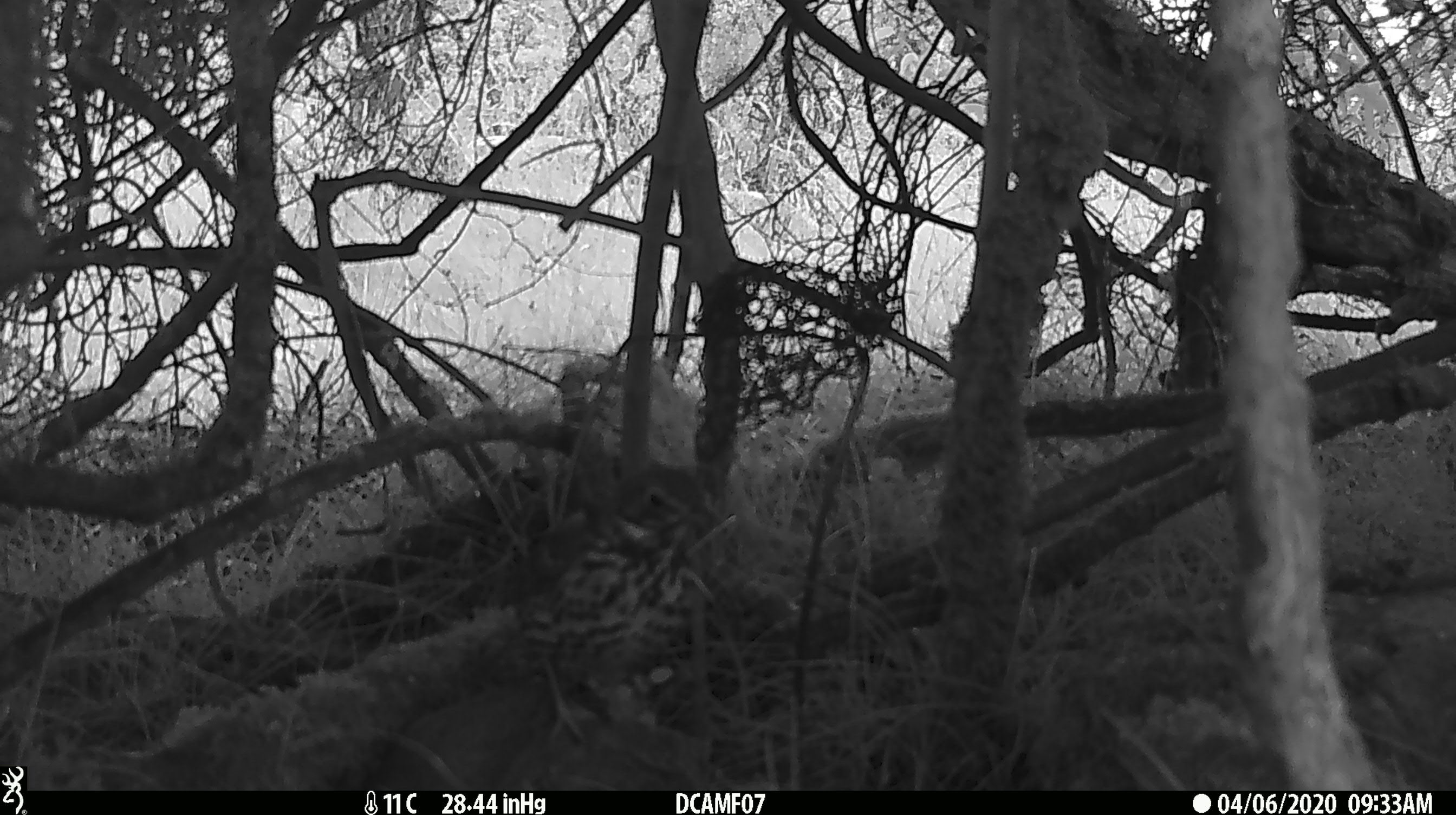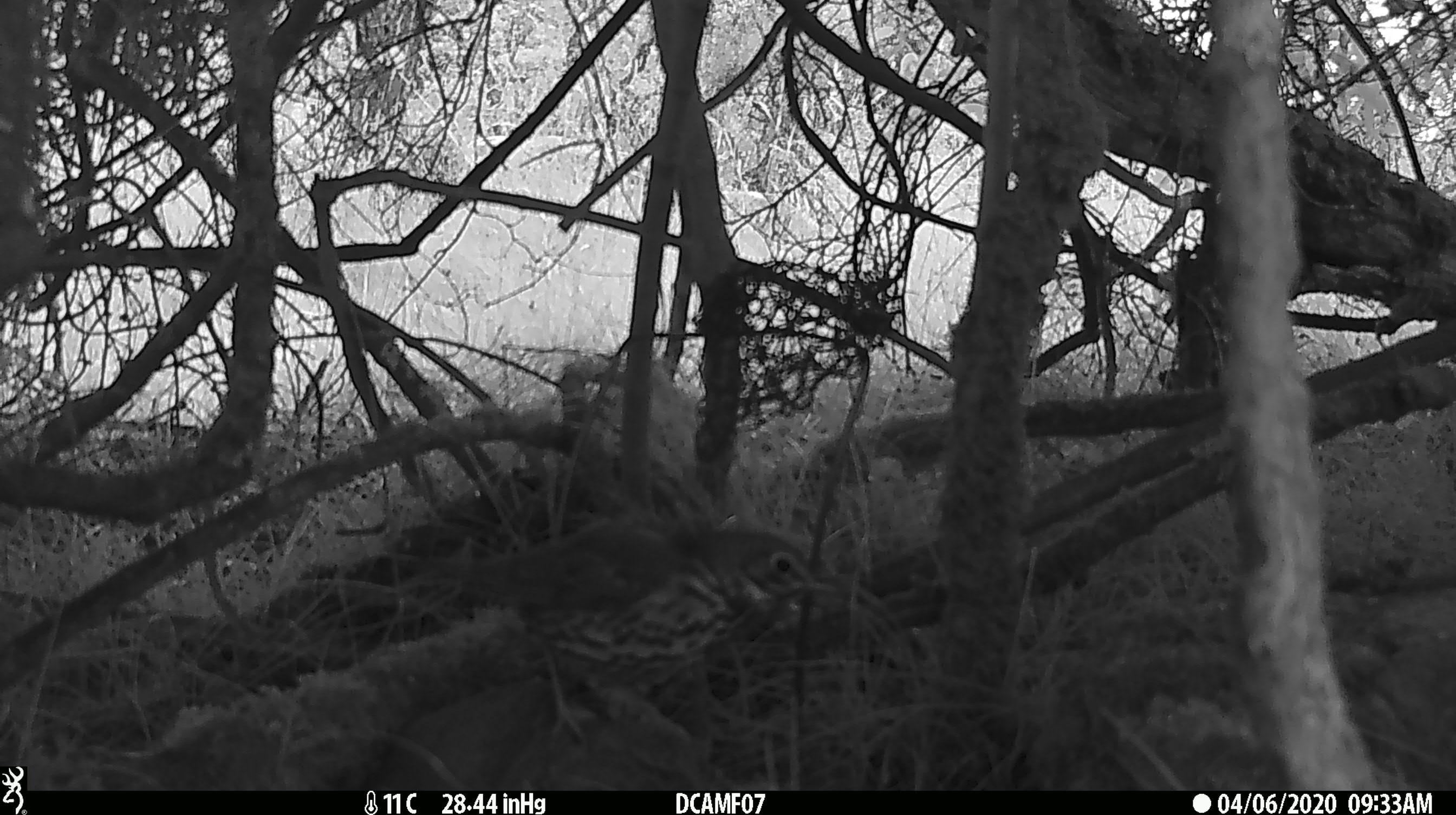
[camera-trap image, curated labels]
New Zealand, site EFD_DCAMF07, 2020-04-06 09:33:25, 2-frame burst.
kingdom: Animalia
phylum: Chordata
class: Aves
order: Passeriformes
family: Turdidae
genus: Turdus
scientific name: Turdus philomelos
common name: song thrush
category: thrush